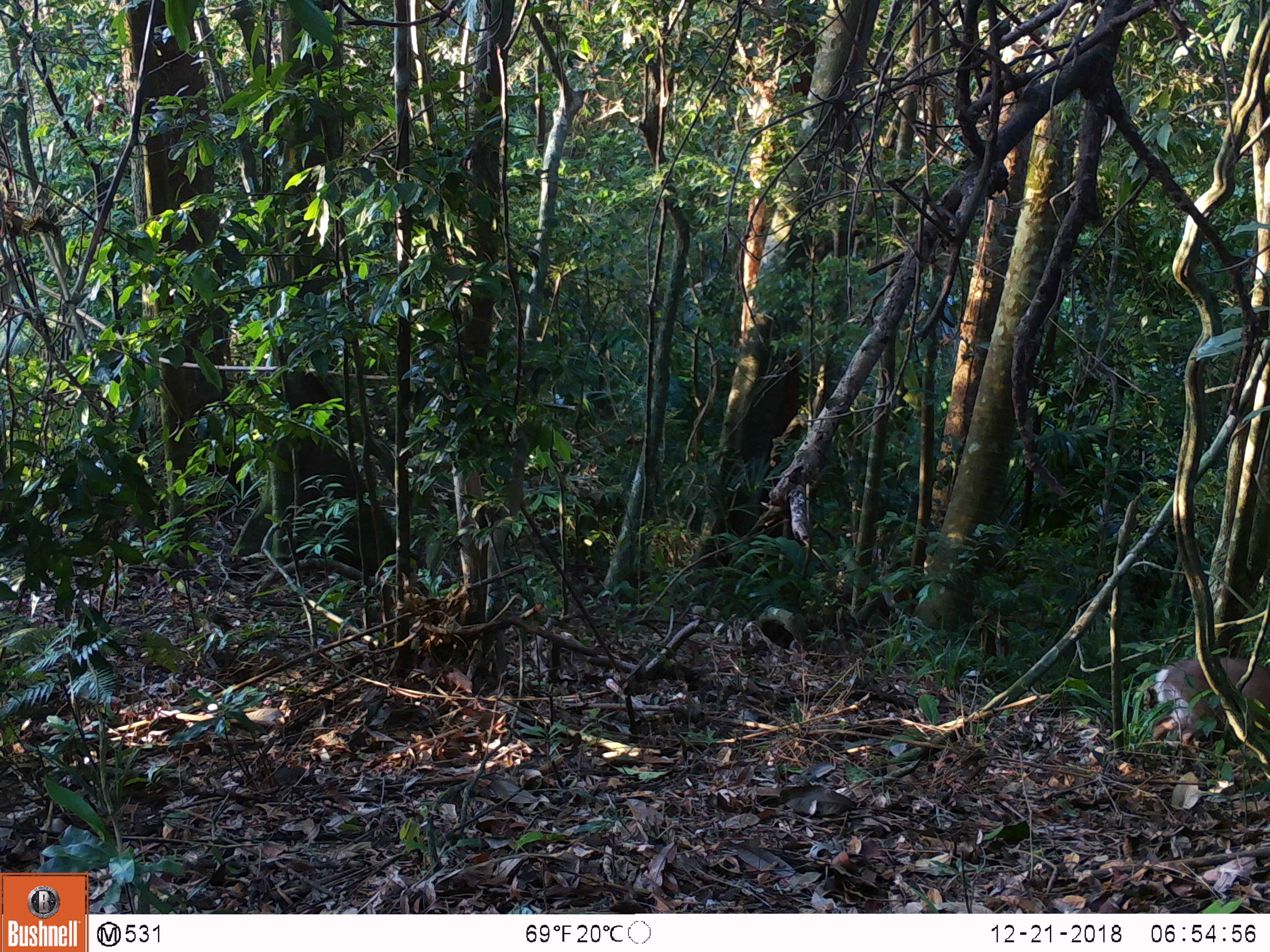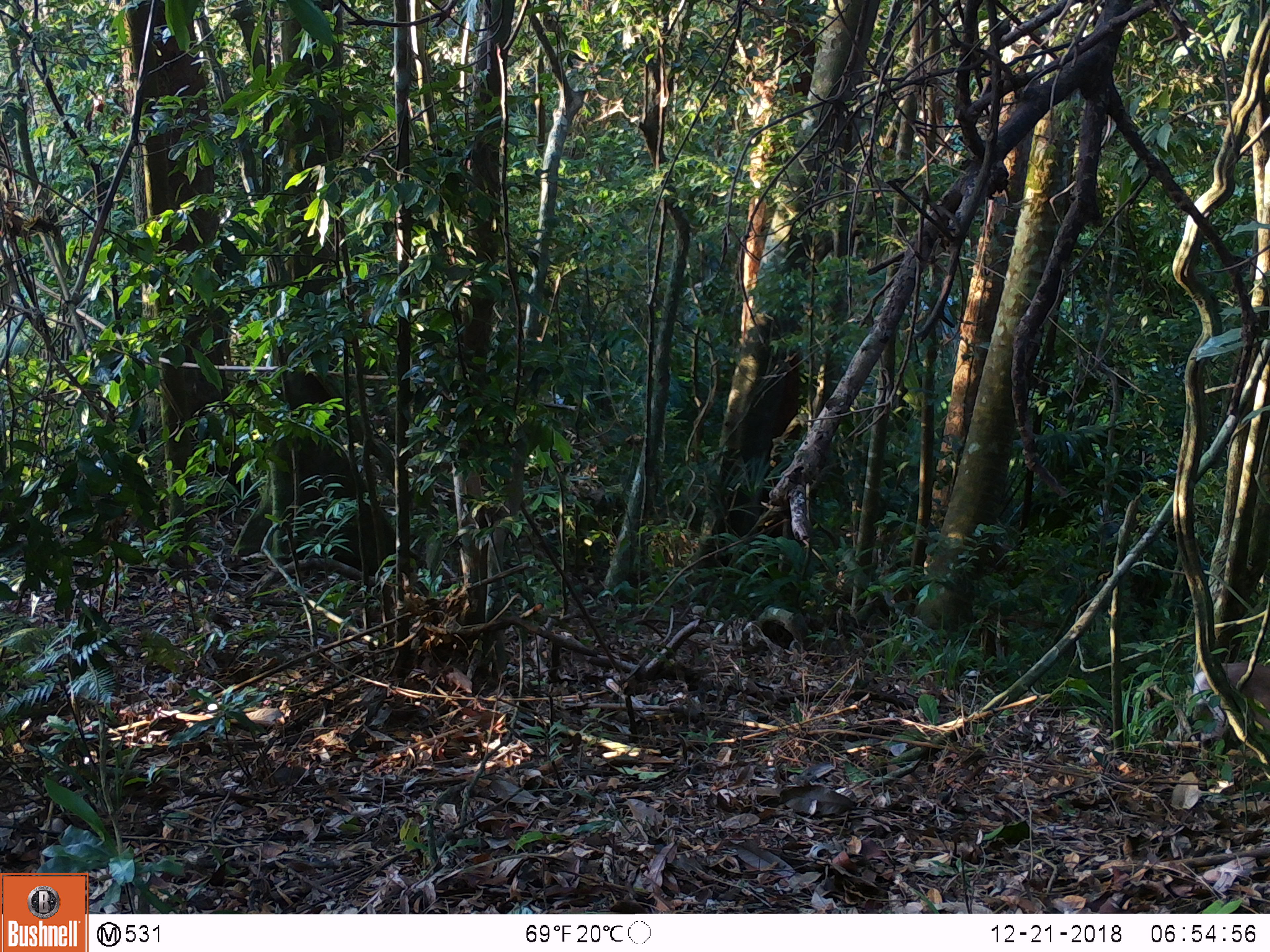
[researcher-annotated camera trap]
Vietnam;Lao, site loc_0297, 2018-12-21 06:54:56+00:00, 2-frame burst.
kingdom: Animalia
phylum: Chordata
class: Mammalia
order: Artiodactyla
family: Cervidae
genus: Muntiacus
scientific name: Muntiacus rooseveltorum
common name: roosevelt's muntjac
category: roosevelts muntjac group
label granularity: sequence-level